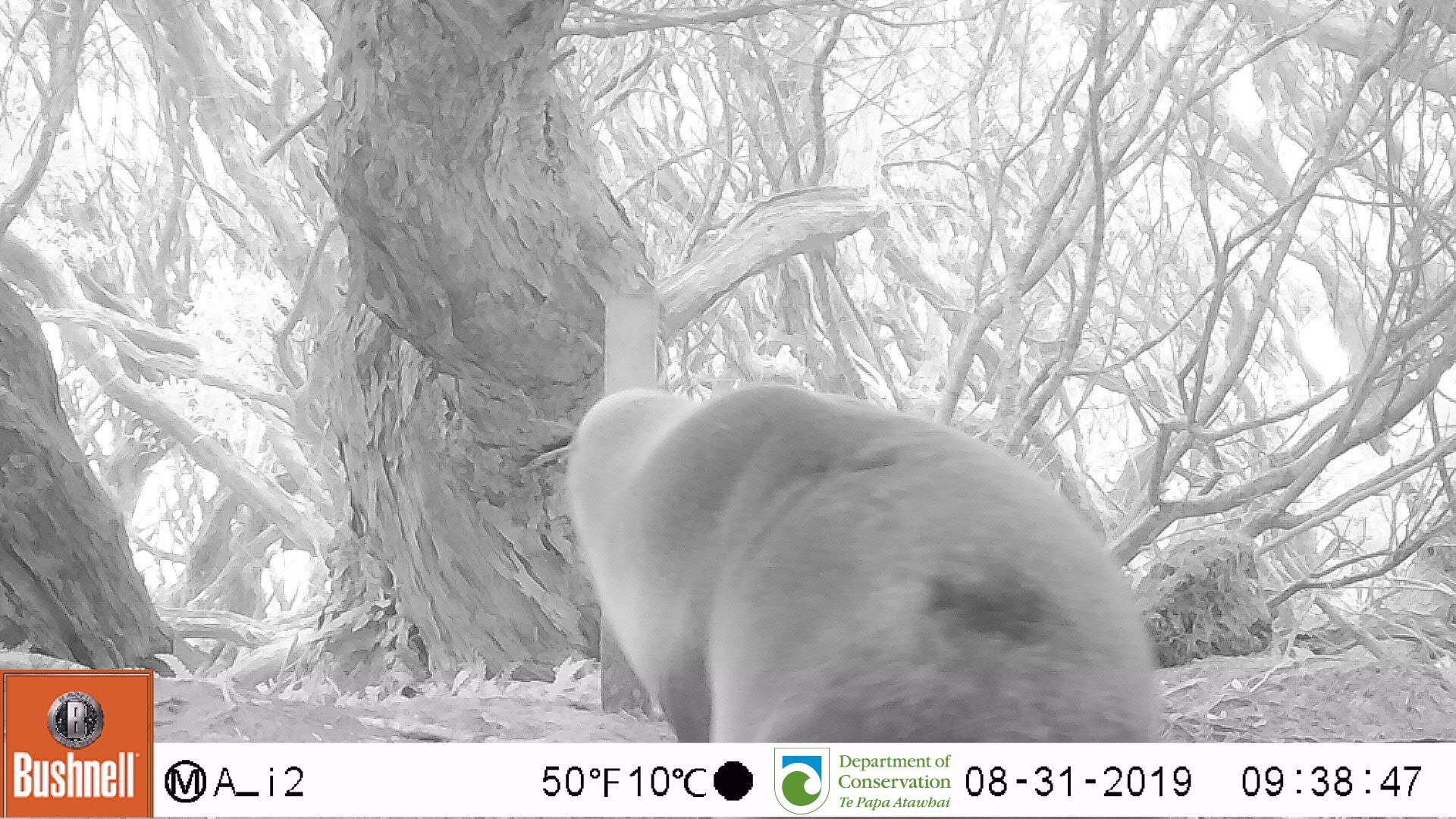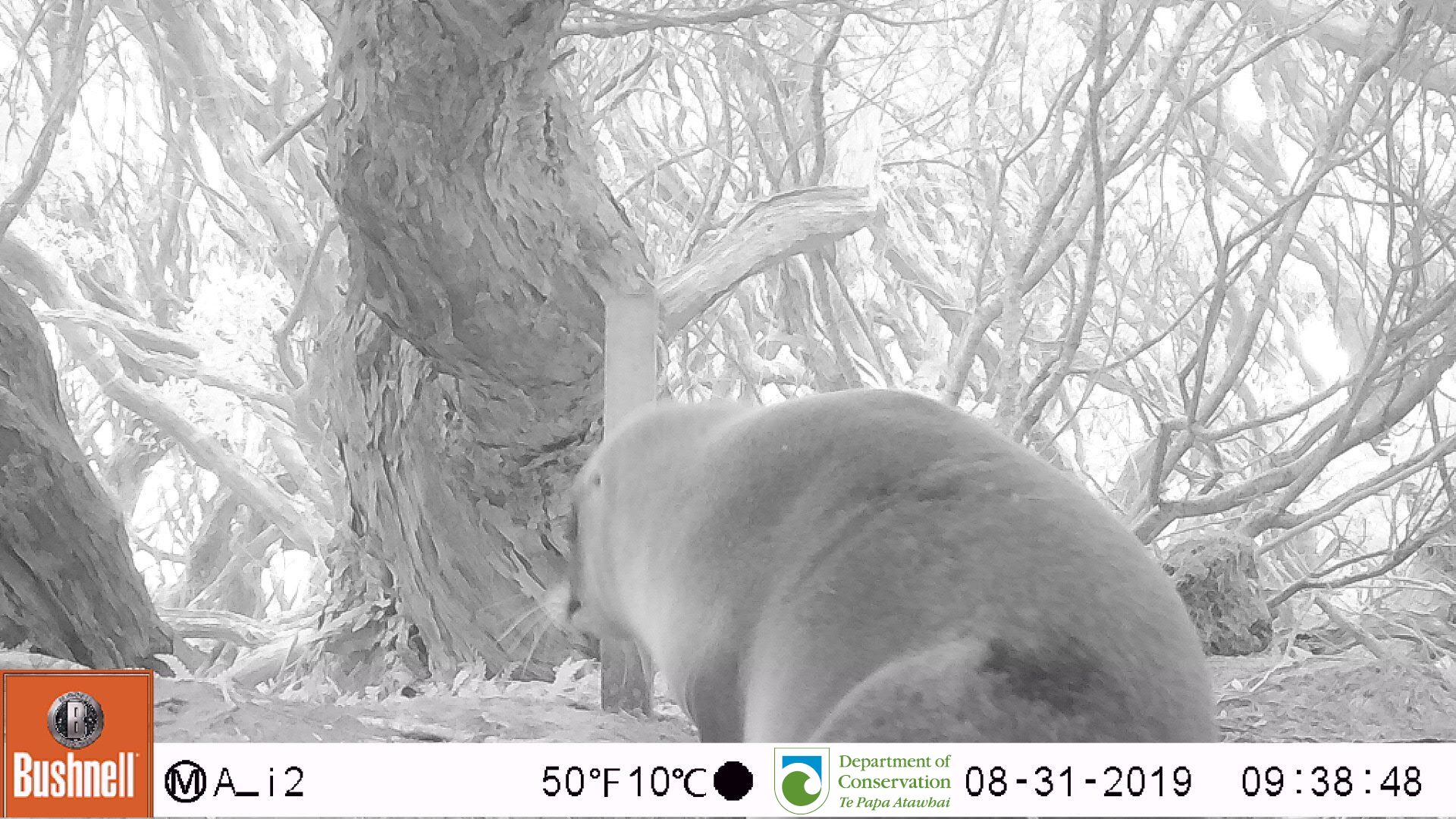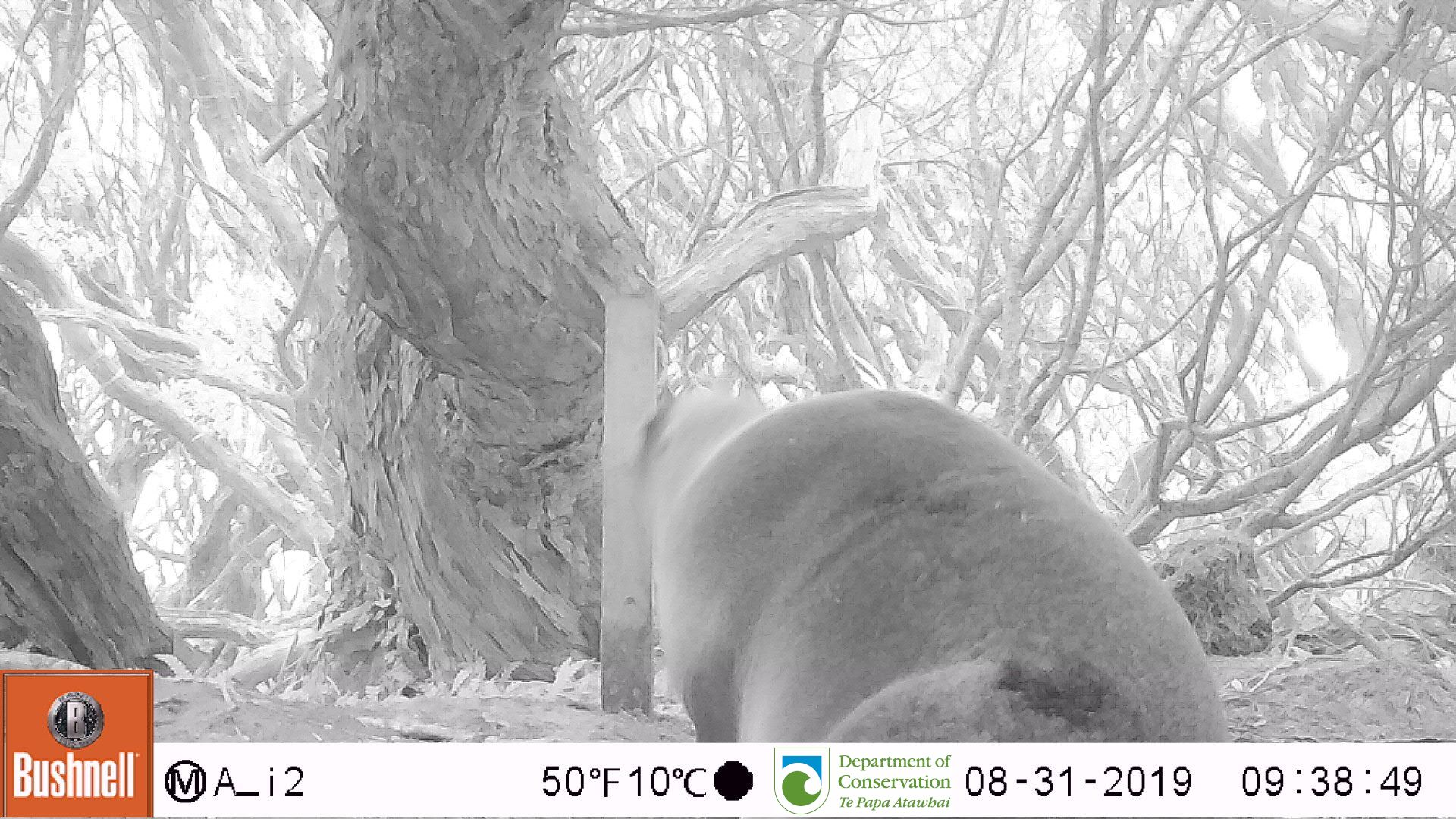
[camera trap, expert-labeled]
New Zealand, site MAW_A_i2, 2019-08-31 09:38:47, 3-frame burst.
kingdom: Animalia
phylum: Chordata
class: Mammalia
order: Carnivora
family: Otariidae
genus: Phocarctos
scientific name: Phocarctos hookeri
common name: new zealand sea lion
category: sealion